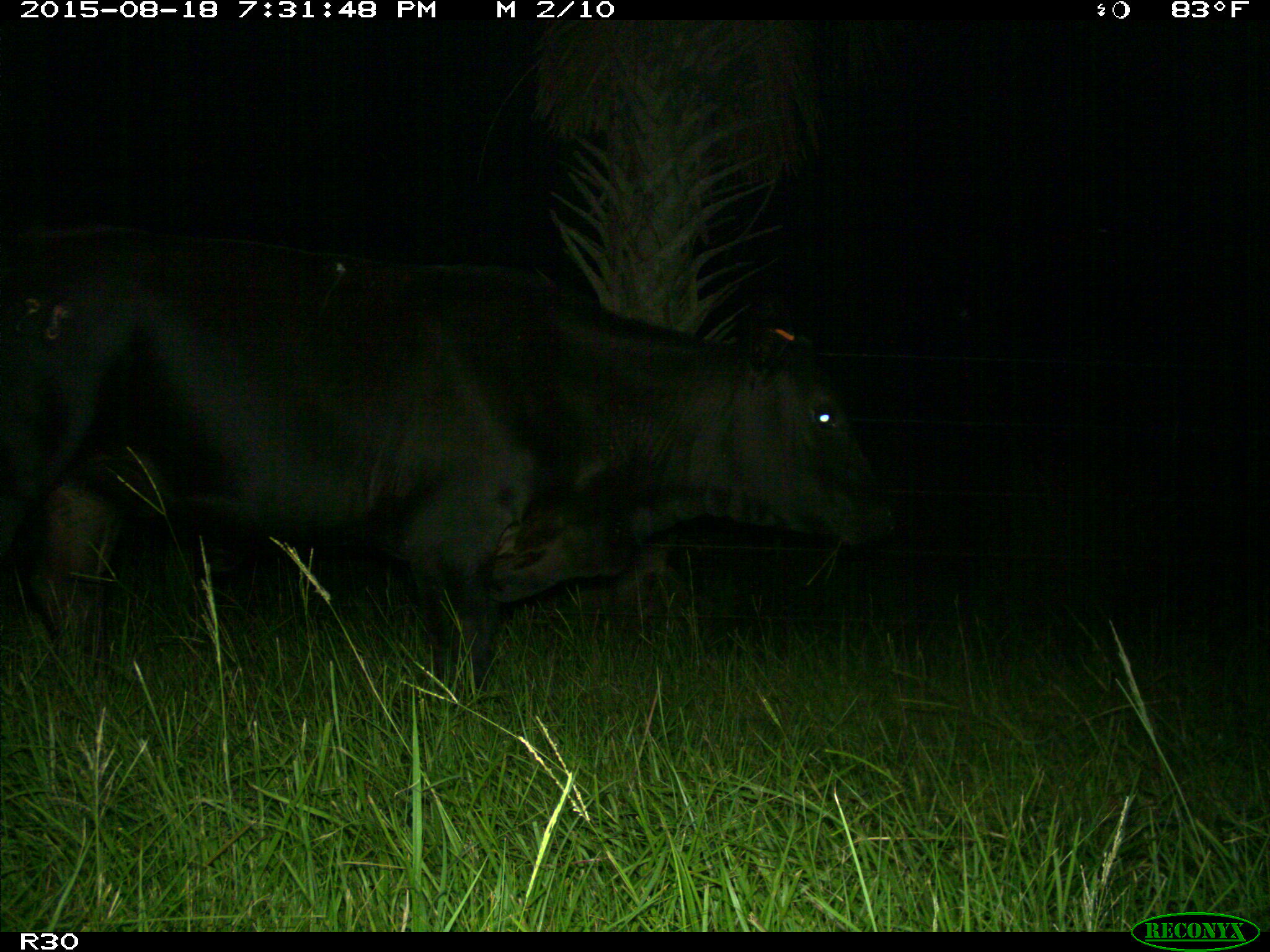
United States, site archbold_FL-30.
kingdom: Animalia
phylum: Chordata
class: Mammalia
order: Artiodactyla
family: Bovidae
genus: Bos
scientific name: Bos taurus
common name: domestic cow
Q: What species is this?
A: Bos taurus (domestic cow).